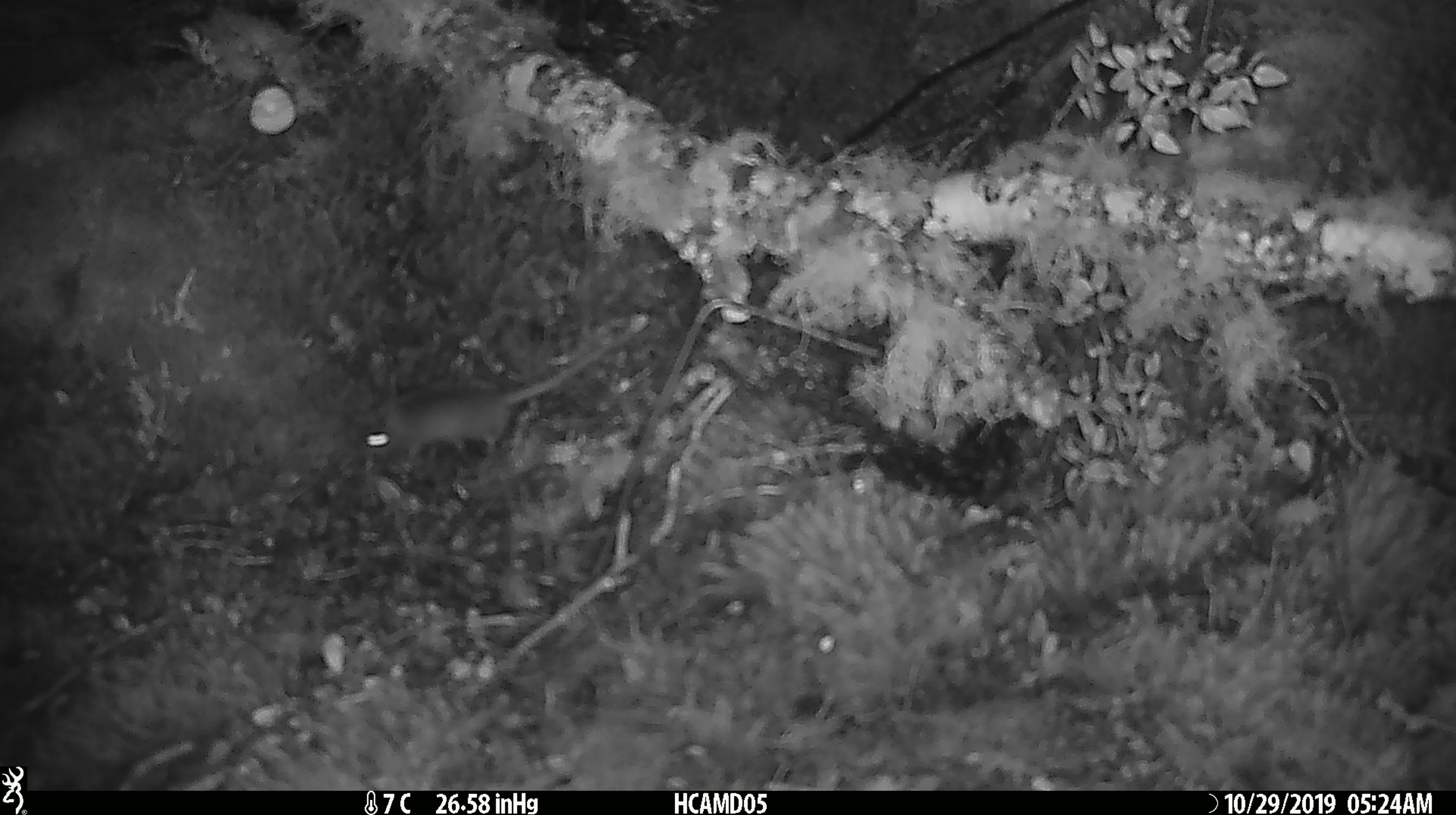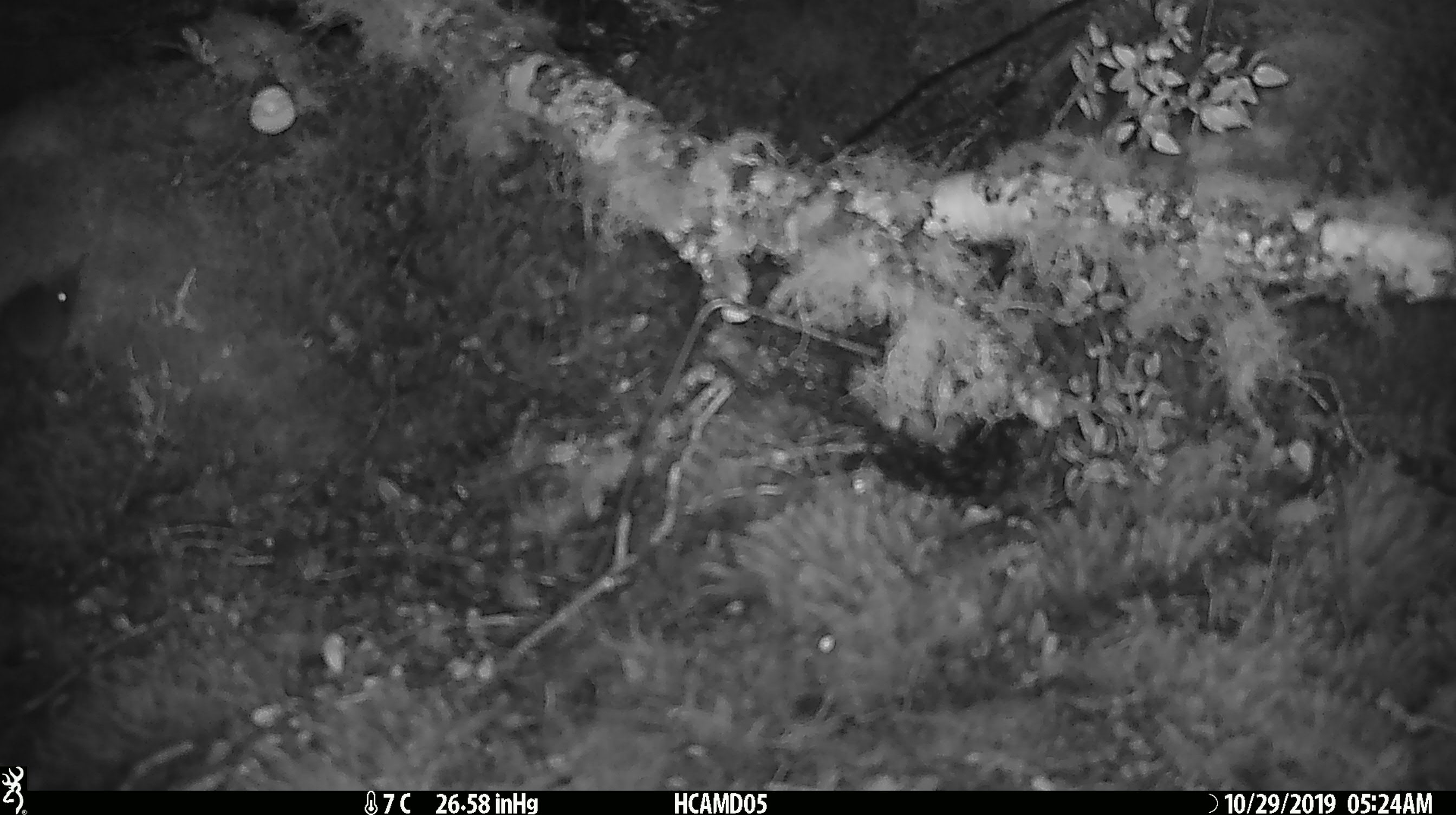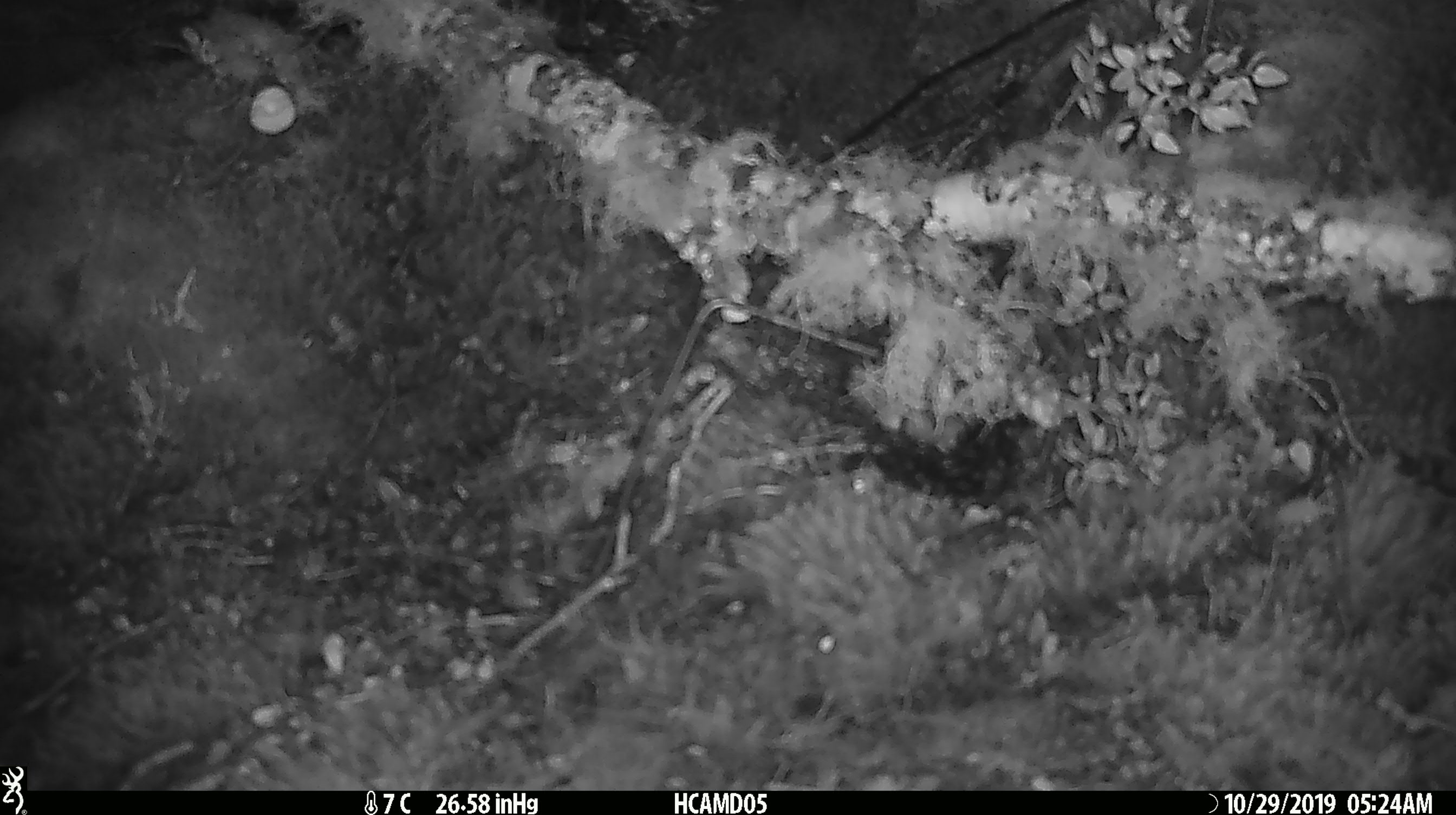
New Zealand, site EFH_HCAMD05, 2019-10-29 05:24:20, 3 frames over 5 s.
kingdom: Animalia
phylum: Chordata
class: Mammalia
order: Rodentia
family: Muridae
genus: Mus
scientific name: Mus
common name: mouse